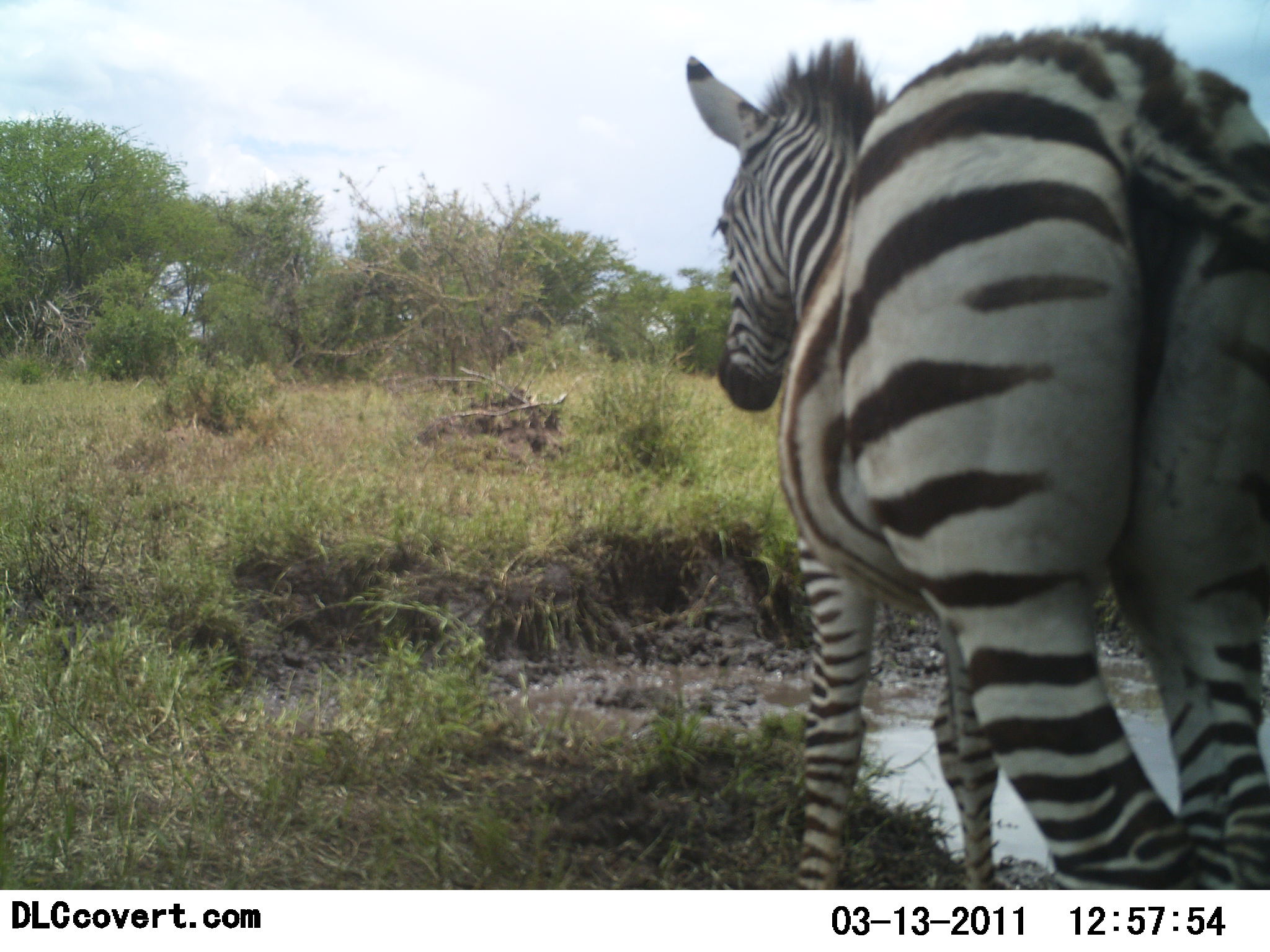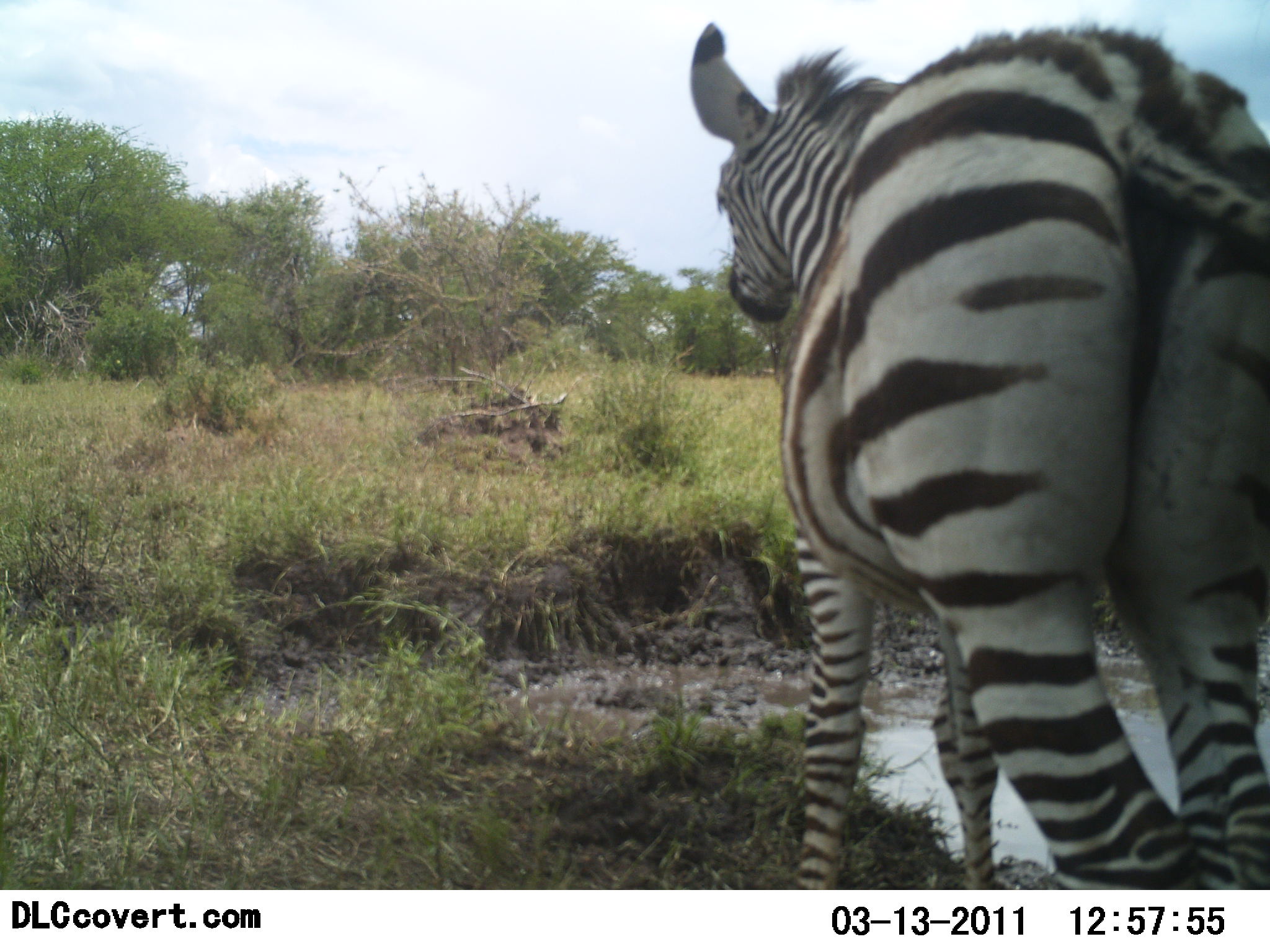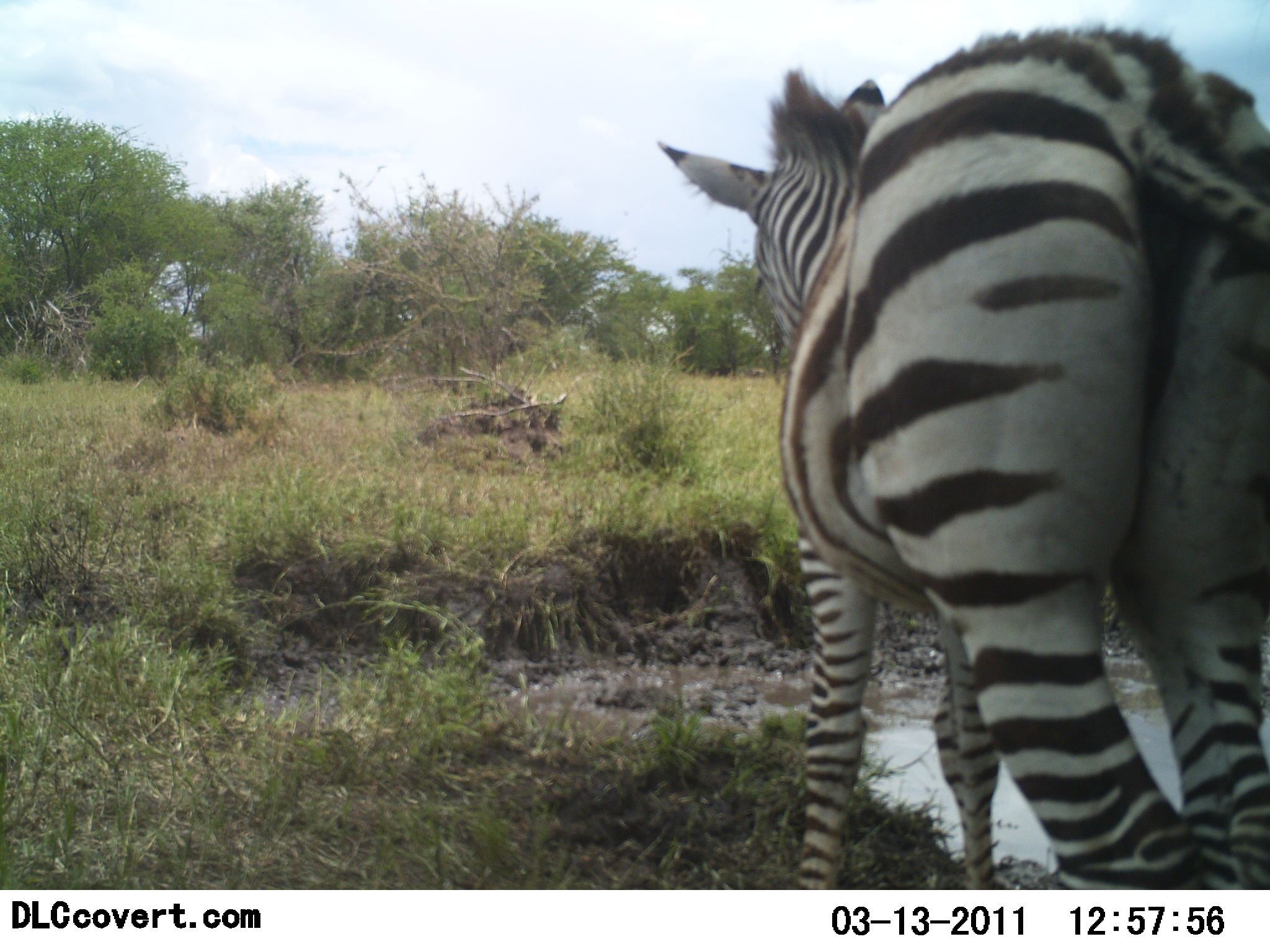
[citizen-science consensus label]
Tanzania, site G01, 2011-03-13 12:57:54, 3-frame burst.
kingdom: Animalia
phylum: Chordata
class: Mammalia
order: Perissodactyla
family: Equidae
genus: Equus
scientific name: Equus quagga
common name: plains zebra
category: zebra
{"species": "zebra (plains zebra) (Equus quagga)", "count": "1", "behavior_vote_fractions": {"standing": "83%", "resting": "0%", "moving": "17%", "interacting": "0%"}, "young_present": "0%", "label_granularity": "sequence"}